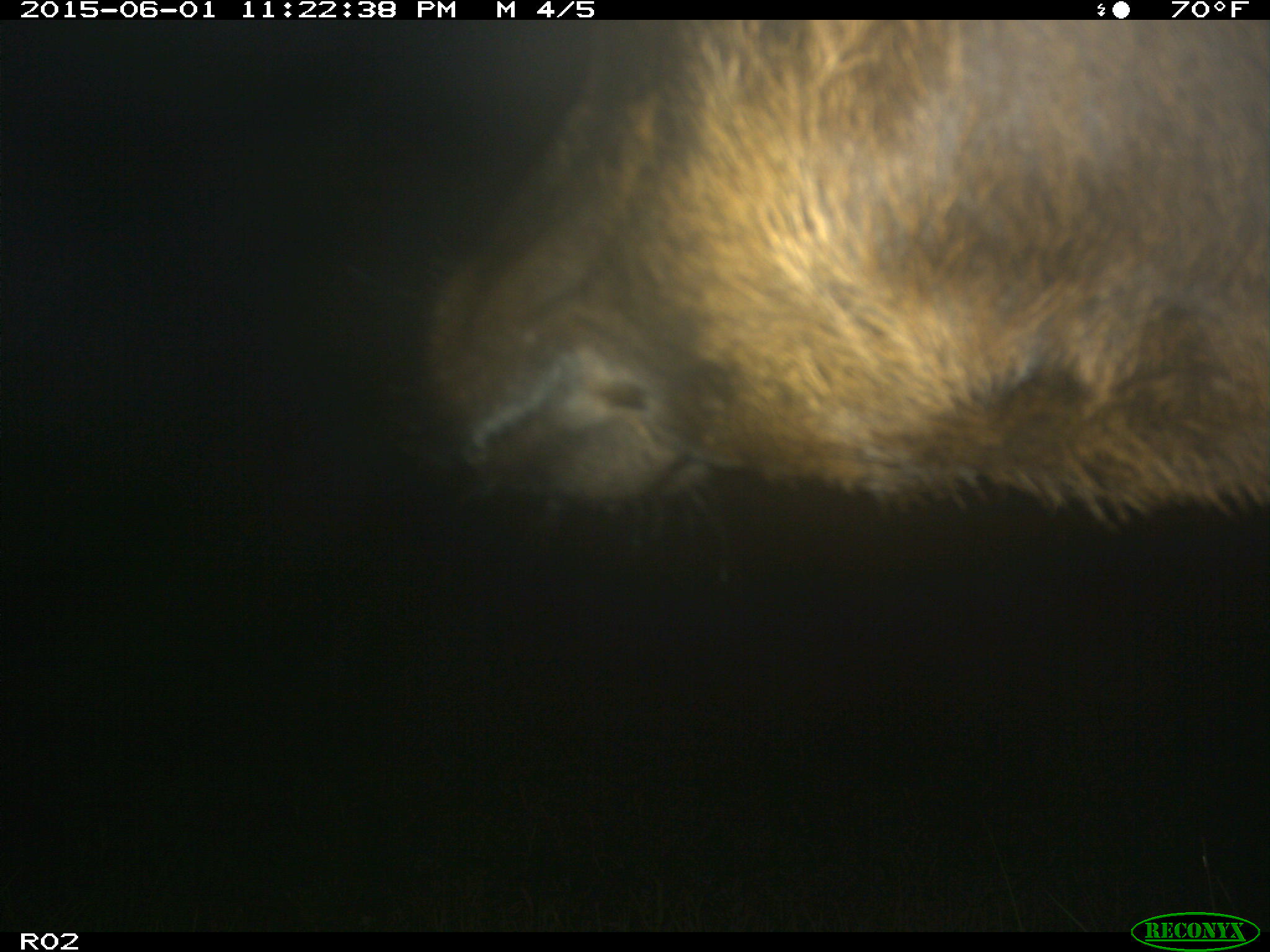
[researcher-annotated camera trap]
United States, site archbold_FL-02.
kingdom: Animalia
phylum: Chordata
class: Mammalia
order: Artiodactyla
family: Bovidae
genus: Bos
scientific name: Bos taurus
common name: domestic cow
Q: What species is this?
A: Bos taurus (domestic cow).